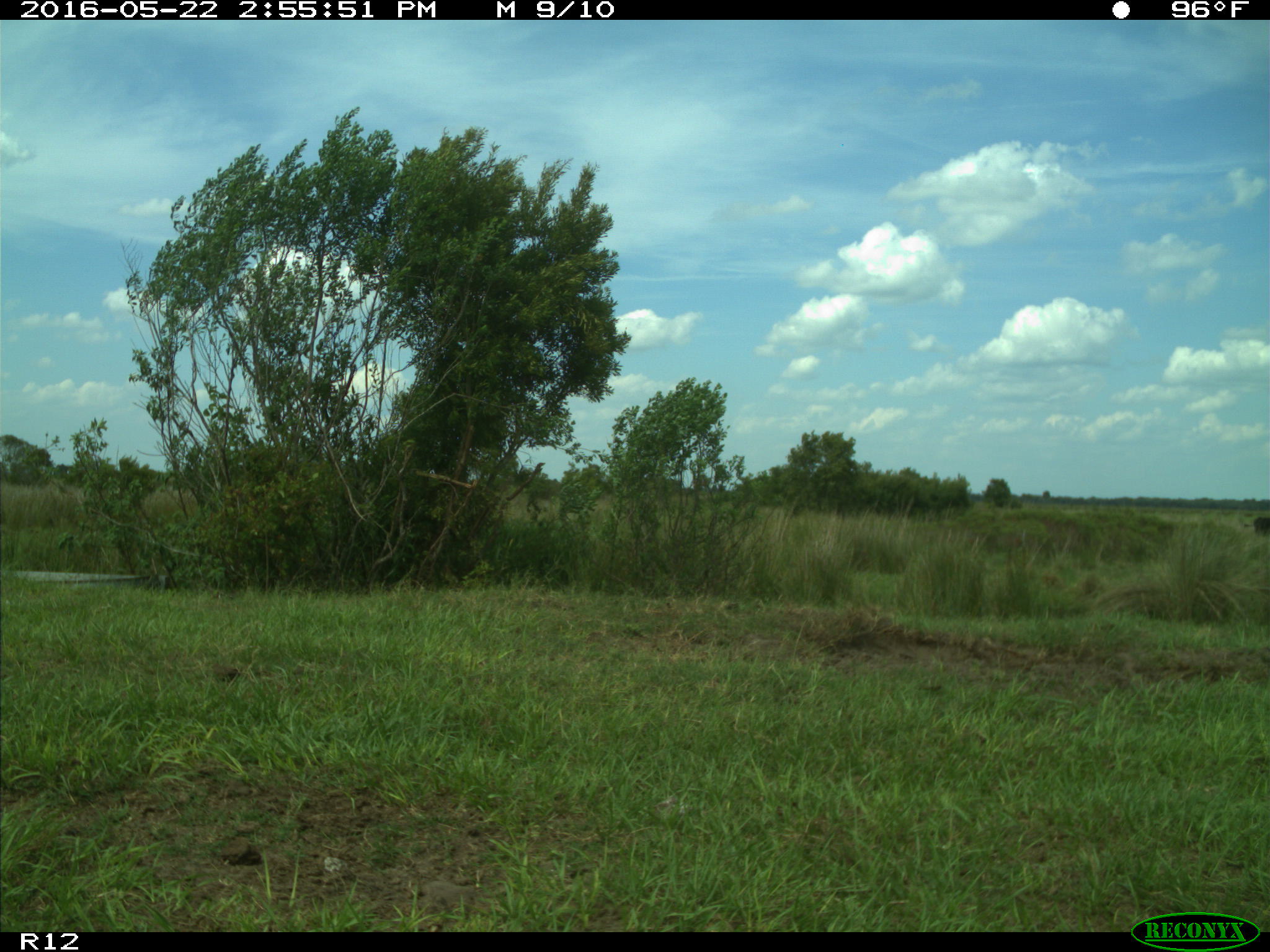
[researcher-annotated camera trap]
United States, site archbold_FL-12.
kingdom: Animalia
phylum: Chordata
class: Mammalia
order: Artiodactyla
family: Bovidae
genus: Bos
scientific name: Bos taurus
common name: domestic cow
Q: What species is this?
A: Bos taurus (domestic cow).